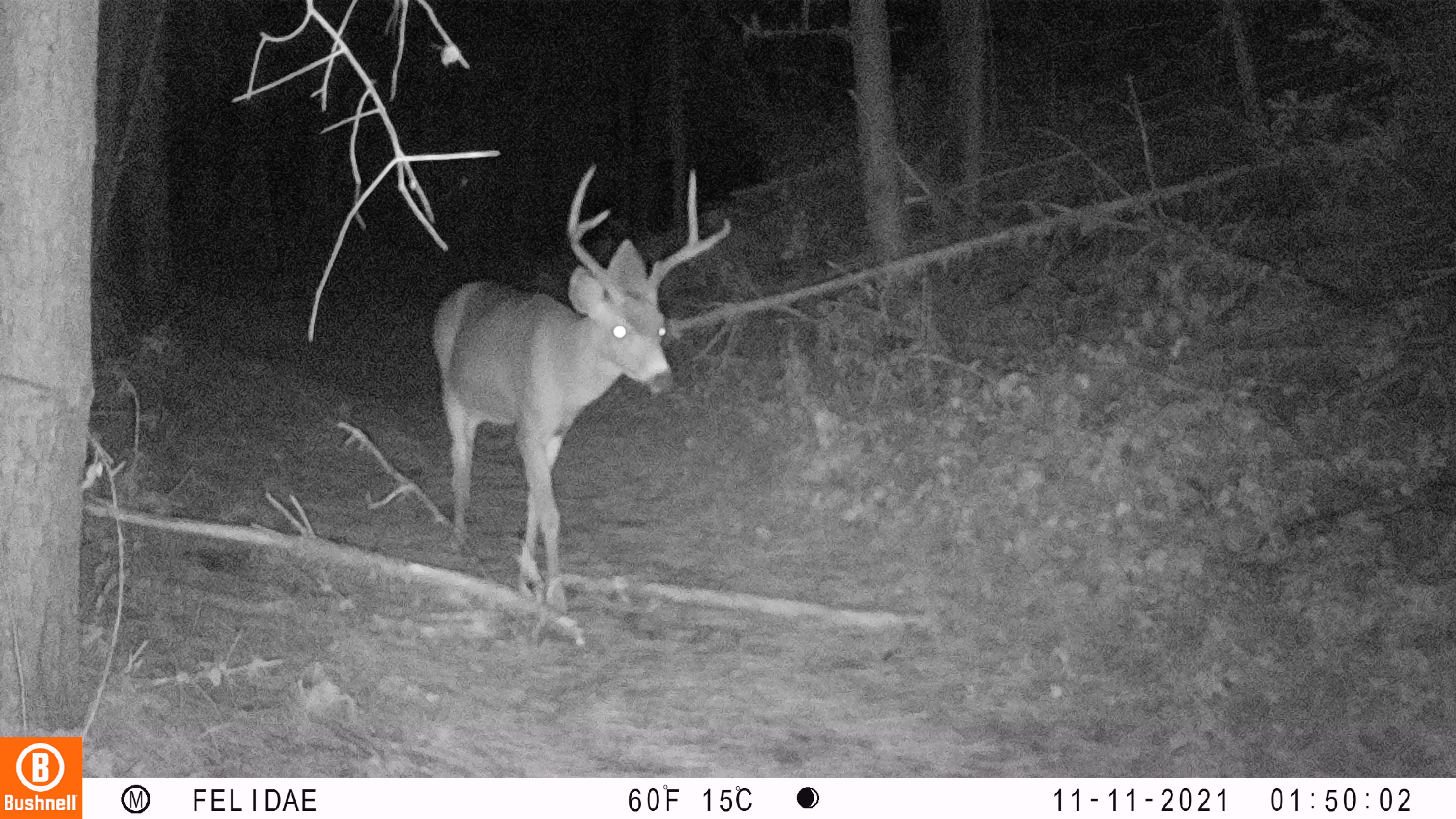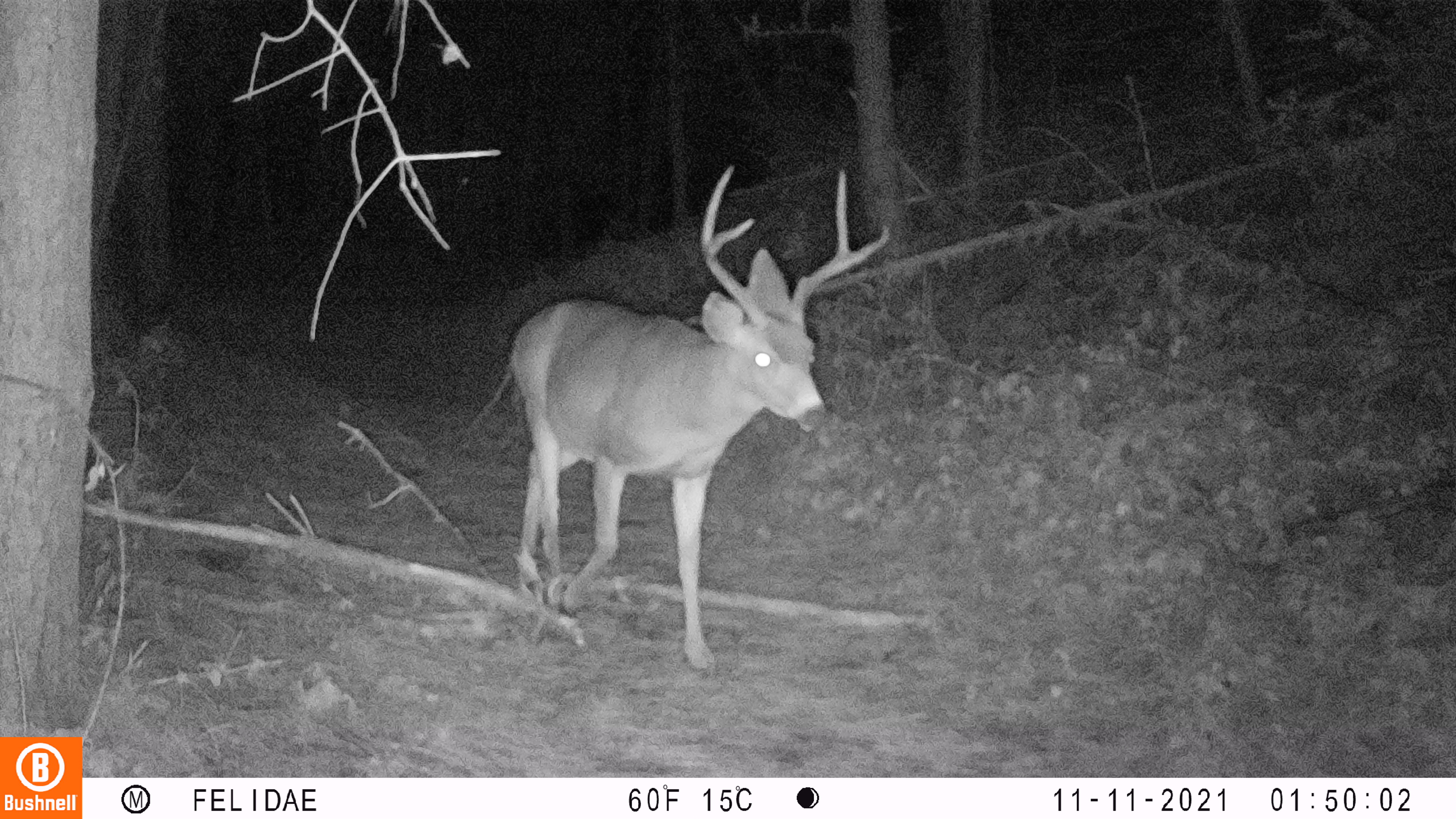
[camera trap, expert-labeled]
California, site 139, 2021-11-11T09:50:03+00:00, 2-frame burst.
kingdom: Animalia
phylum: Chordata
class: Mammalia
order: Artiodactyla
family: Cervidae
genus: Odocoileus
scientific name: Odocoileus hemionus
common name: mule deer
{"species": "mule deer (Odocoileus hemionus)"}